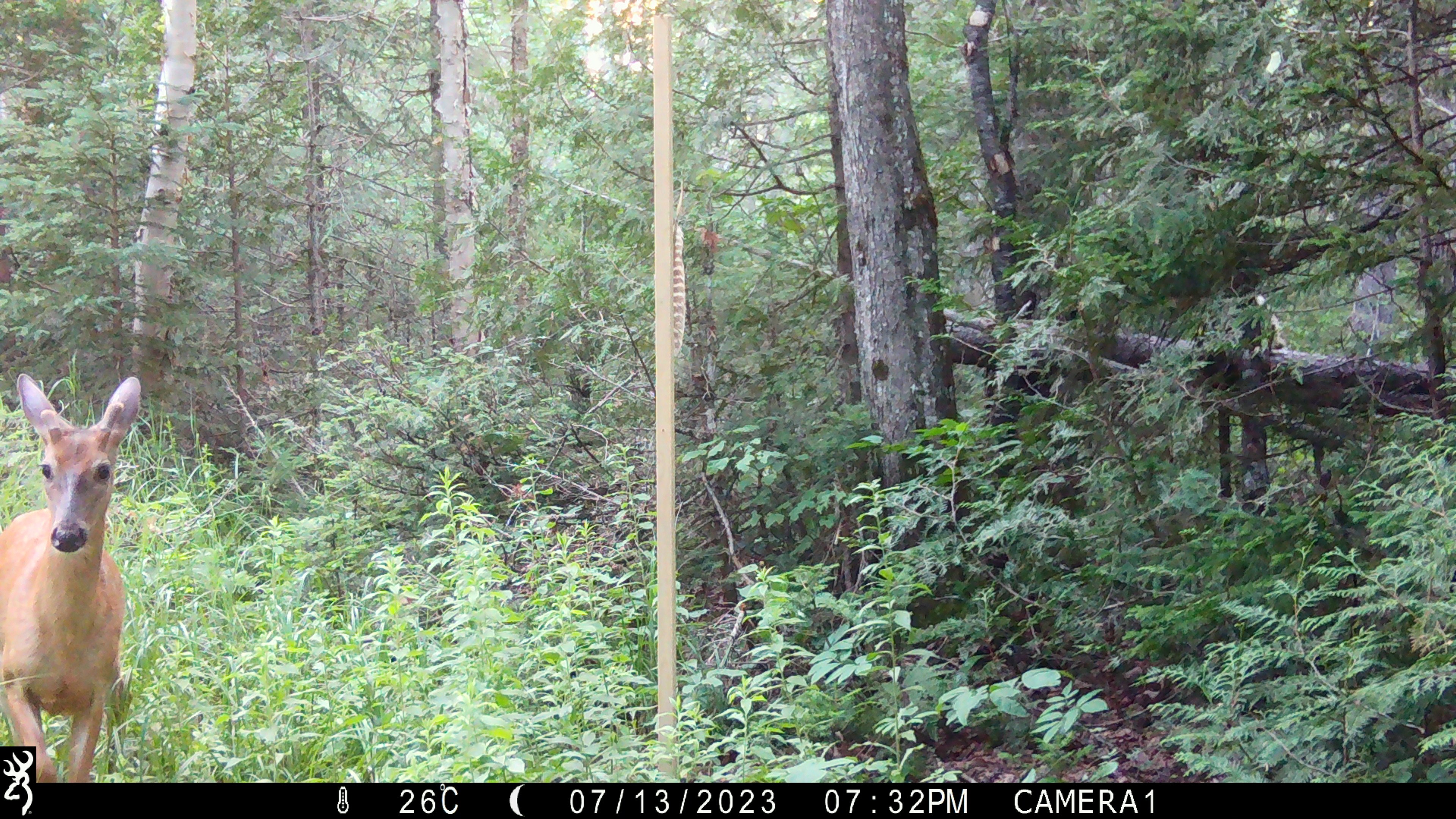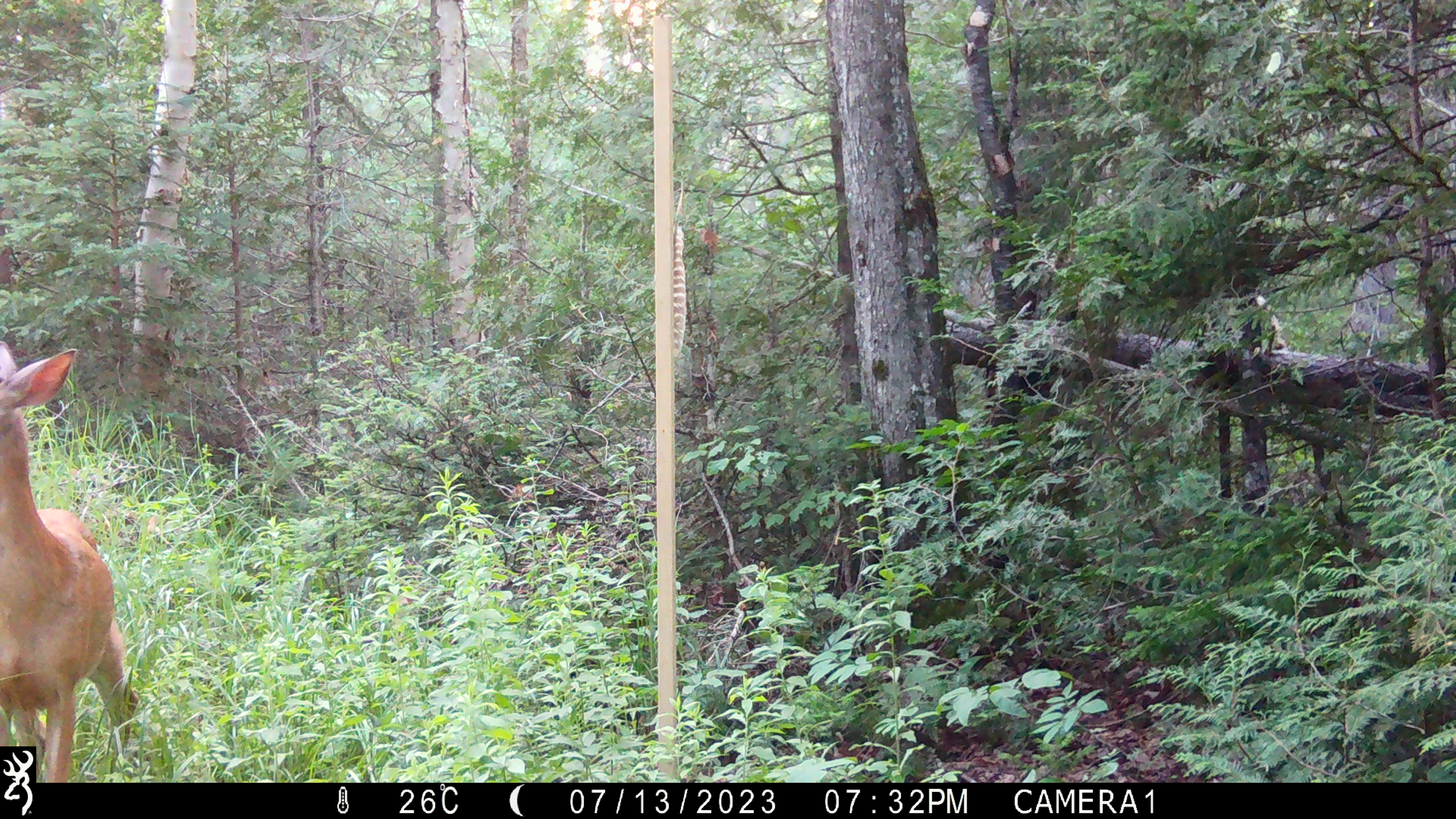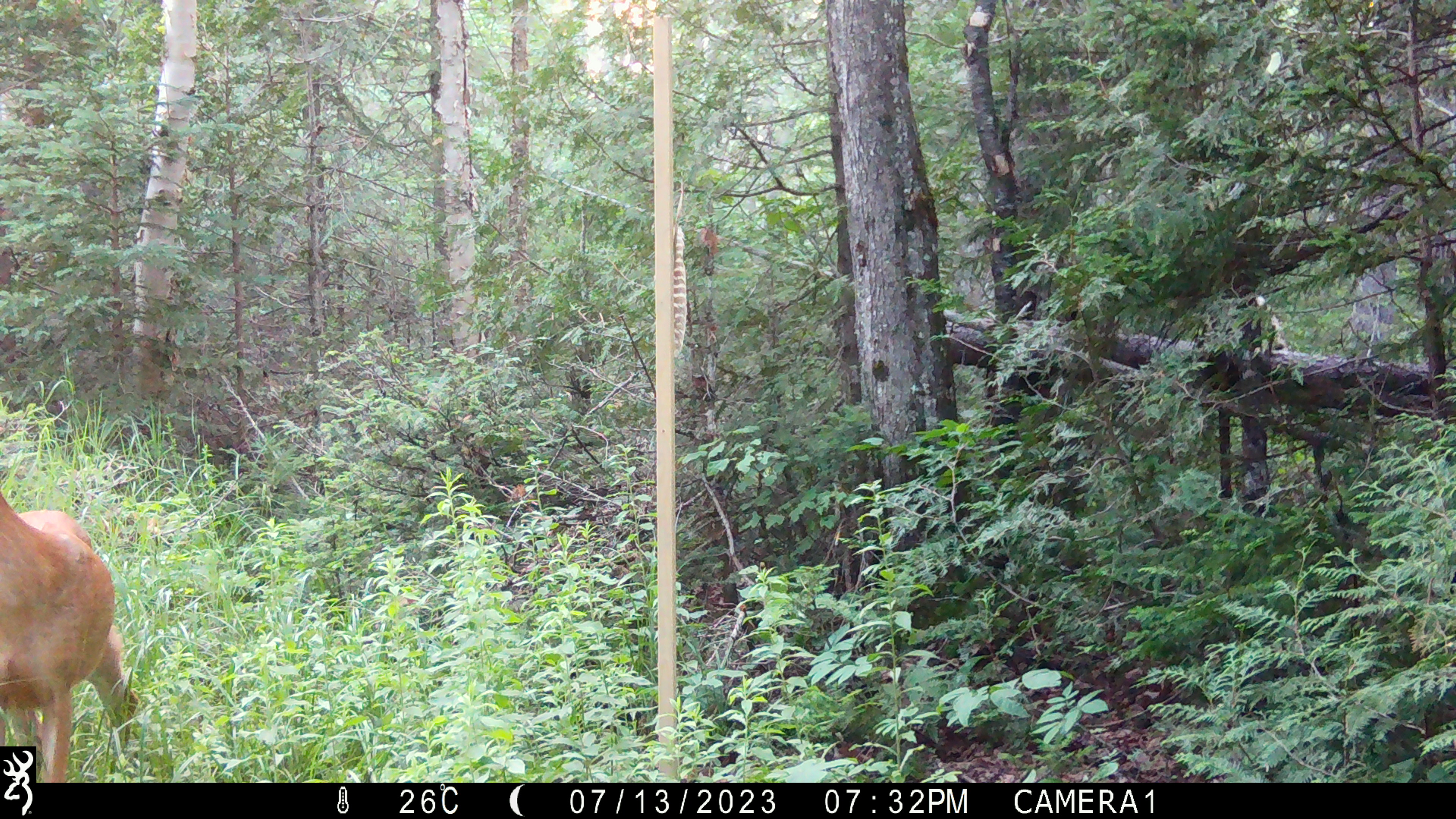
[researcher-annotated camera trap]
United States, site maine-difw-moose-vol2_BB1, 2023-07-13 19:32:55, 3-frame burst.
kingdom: Animalia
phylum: Chordata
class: Mammalia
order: Artiodactyla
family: Cervidae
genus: Odocoileus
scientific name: Odocoileus virginianus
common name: white-tailed deer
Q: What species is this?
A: White-tailed deer (Odocoileus virginianus).